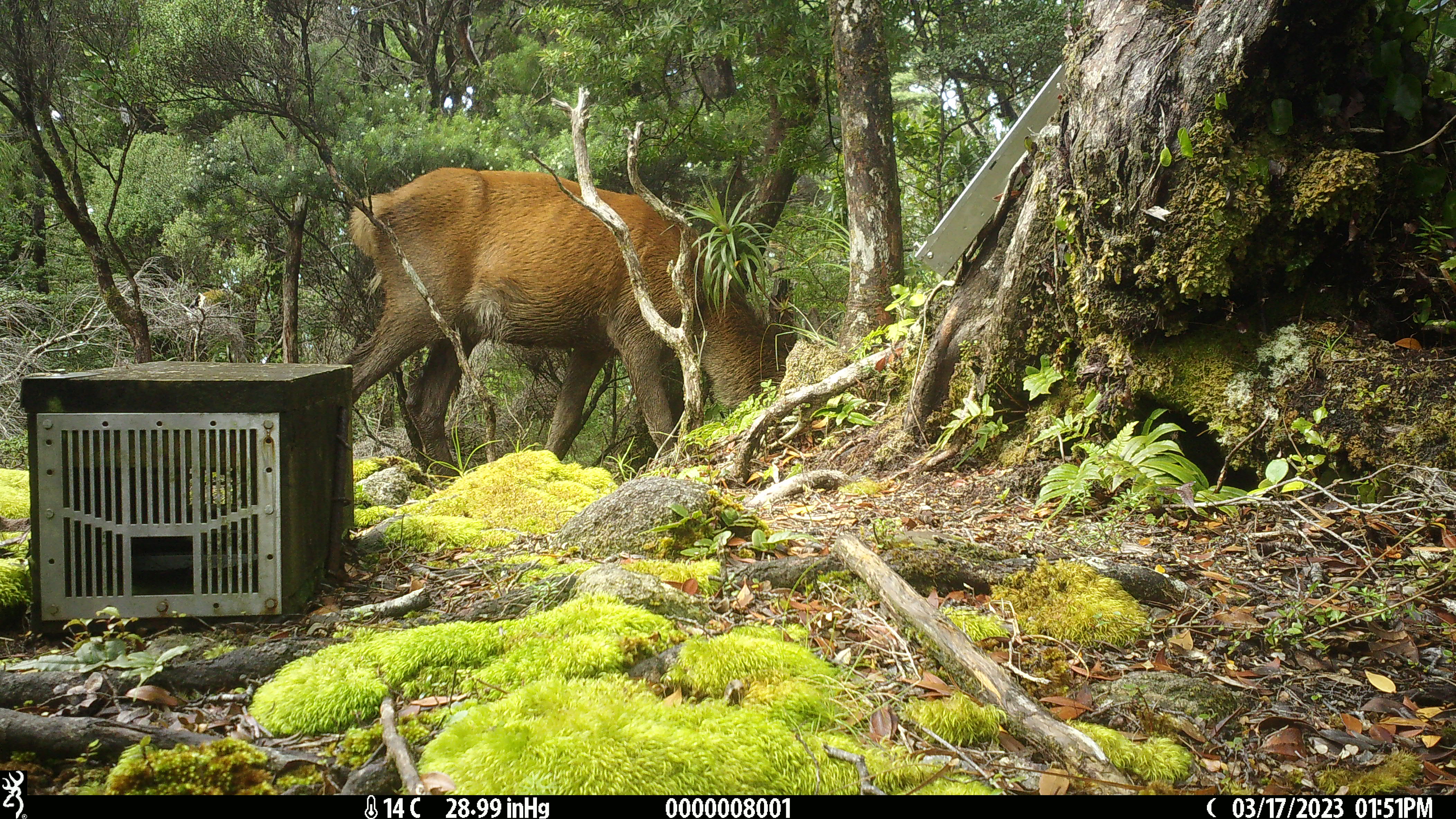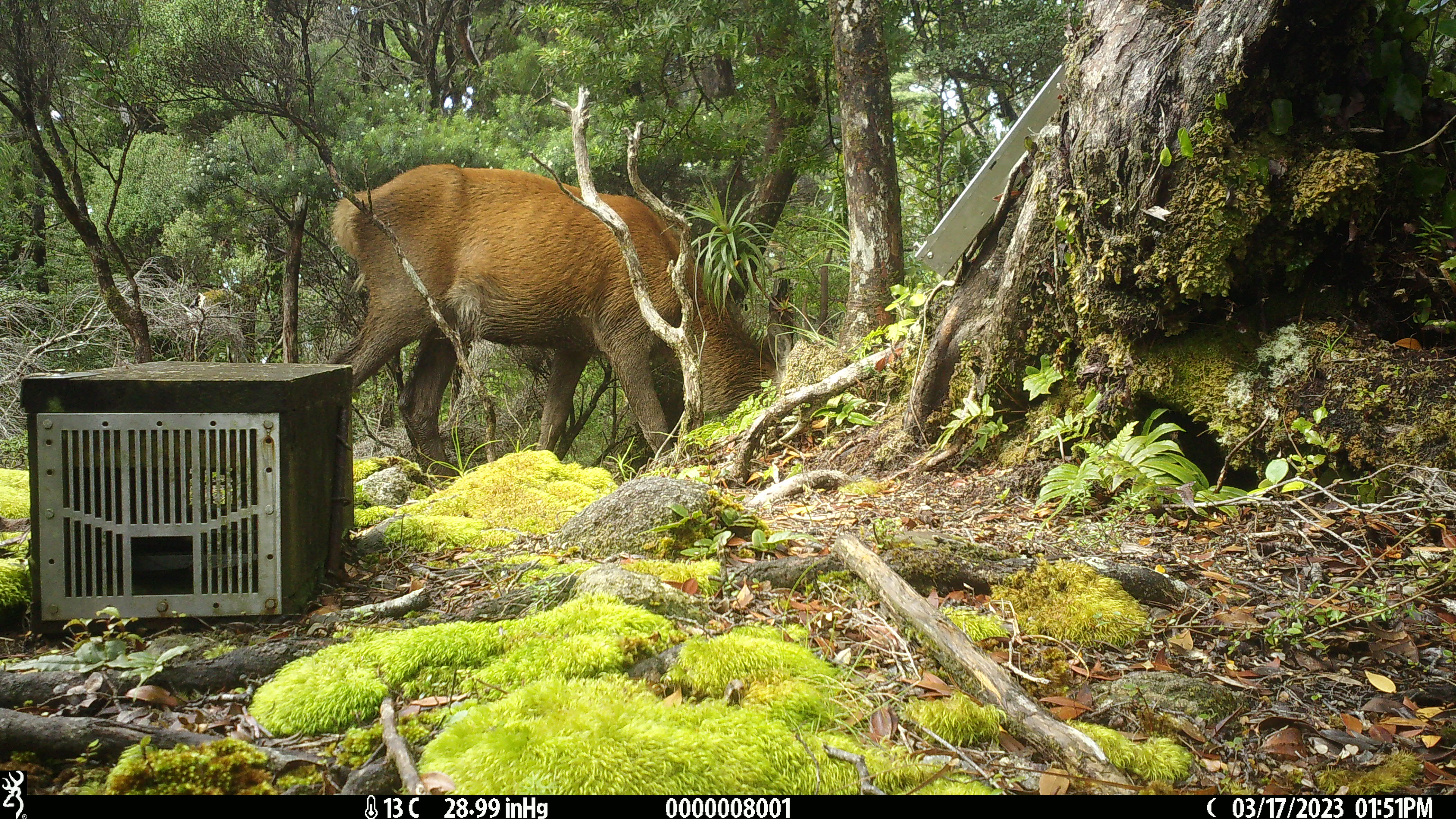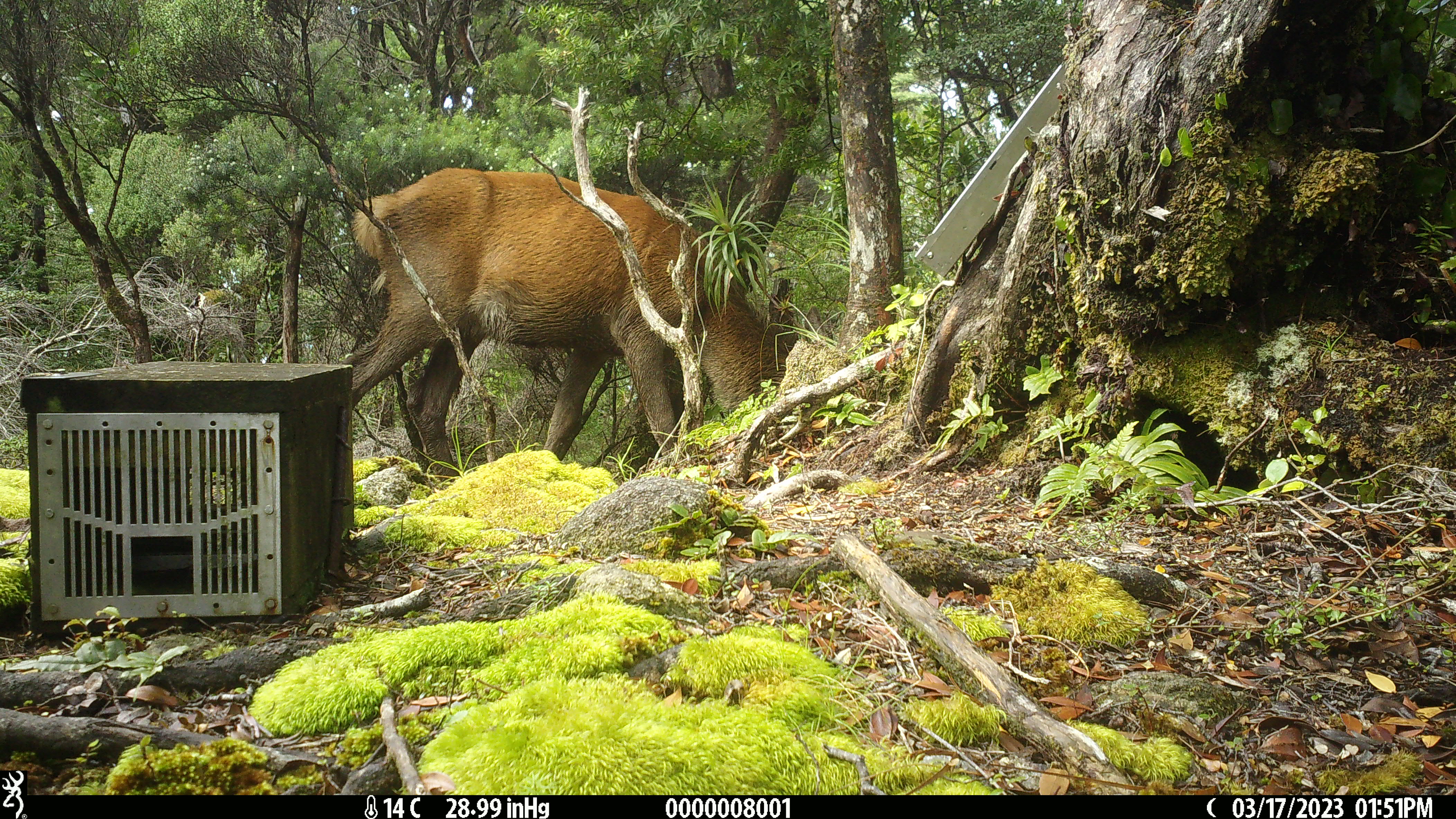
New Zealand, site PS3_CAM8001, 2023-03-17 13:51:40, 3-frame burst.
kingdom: Animalia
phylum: Chordata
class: Mammalia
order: Artiodactyla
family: Cervidae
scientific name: Cervidae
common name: deer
Deer (Cervidae).